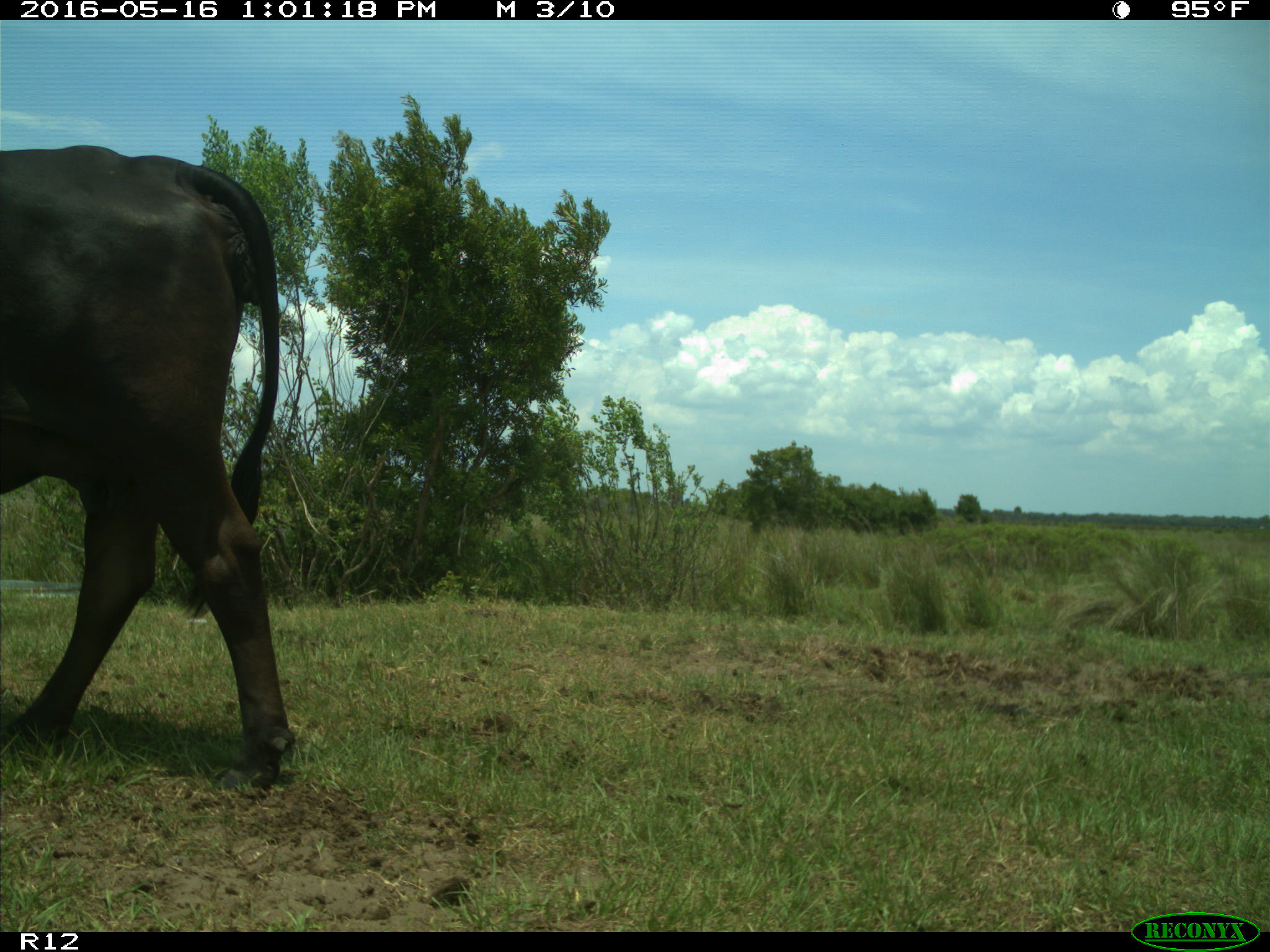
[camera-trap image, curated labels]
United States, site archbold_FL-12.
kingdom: Animalia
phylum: Chordata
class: Mammalia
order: Artiodactyla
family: Bovidae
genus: Bos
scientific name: Bos taurus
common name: domestic cow